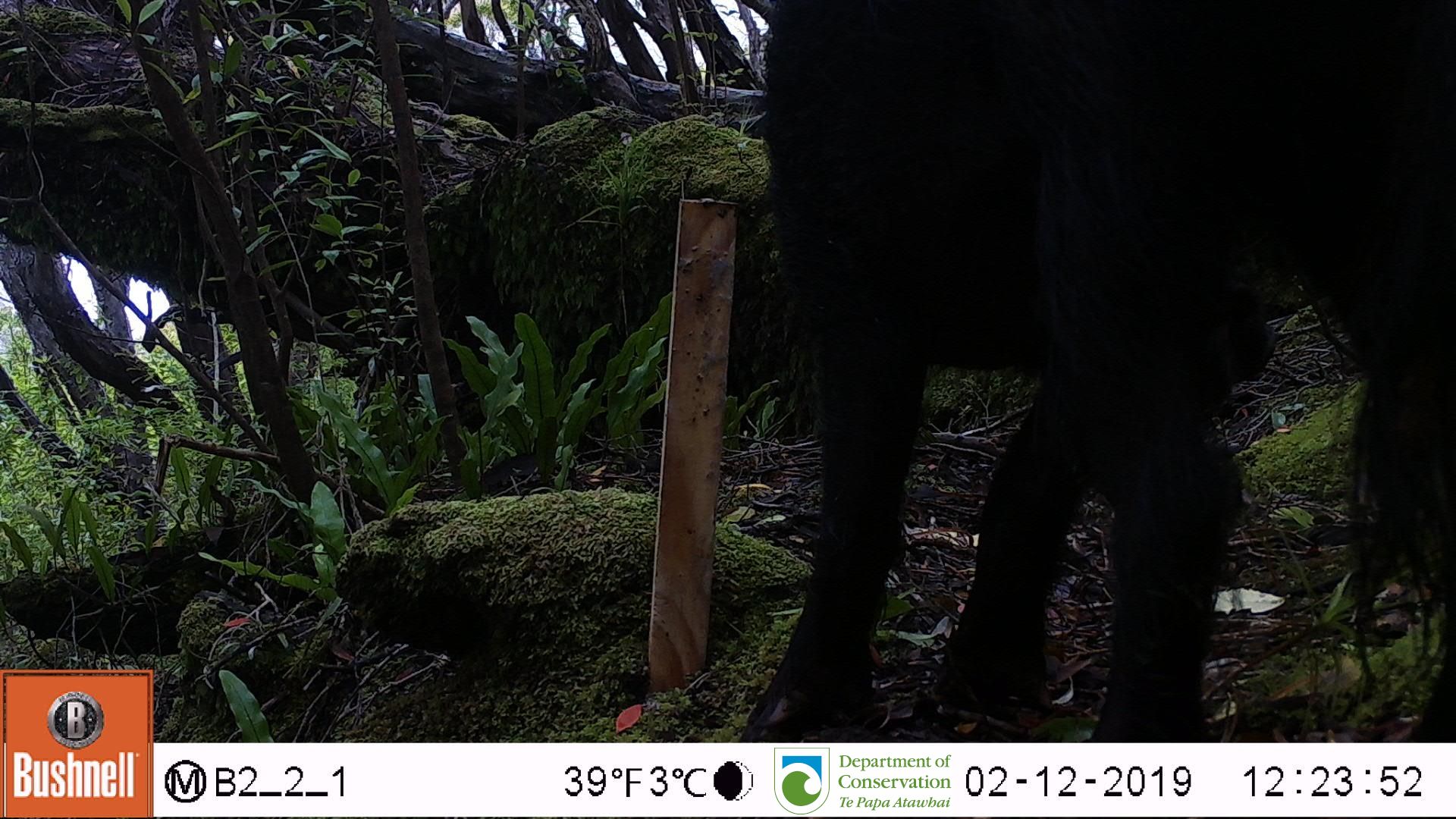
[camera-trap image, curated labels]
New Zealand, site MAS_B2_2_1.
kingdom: Animalia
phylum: Chordata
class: Mammalia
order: Artiodactyla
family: Suidae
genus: Sus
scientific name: Sus scrofa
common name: pig